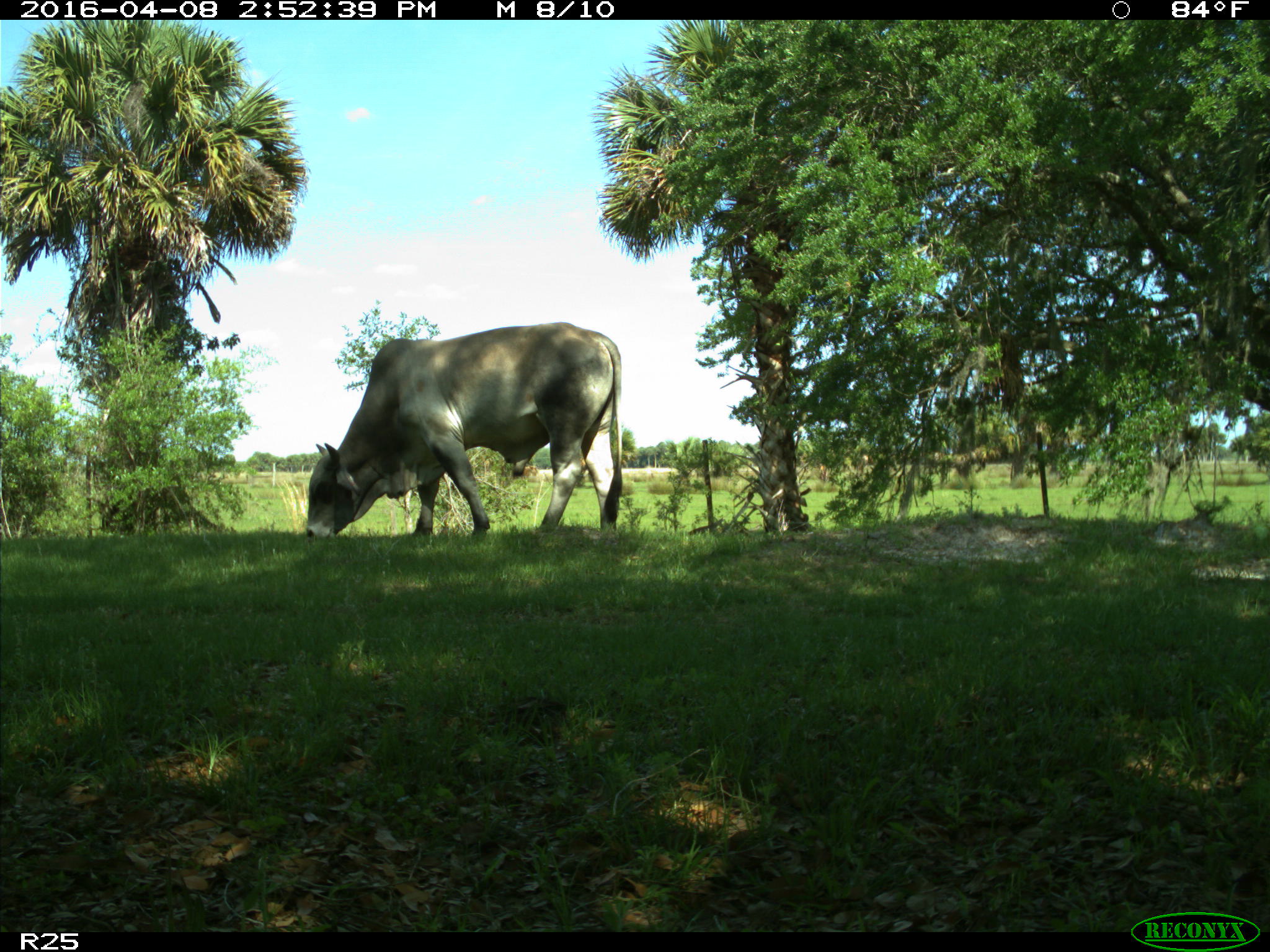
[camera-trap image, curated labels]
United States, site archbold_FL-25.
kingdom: Animalia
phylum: Chordata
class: Mammalia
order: Artiodactyla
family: Bovidae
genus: Bos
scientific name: Bos taurus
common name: domestic cow